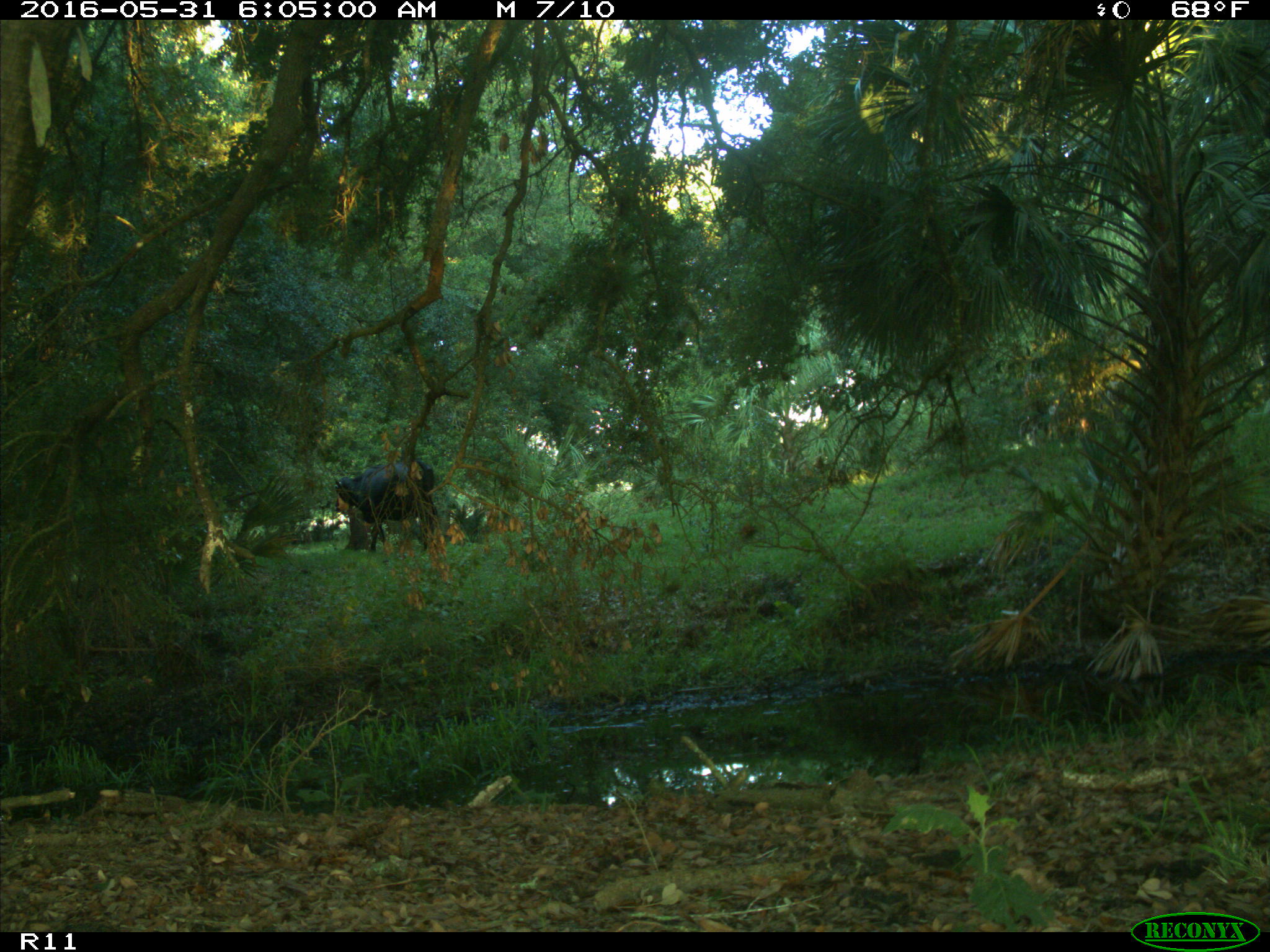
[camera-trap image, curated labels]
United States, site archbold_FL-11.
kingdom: Animalia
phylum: Chordata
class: Mammalia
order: Artiodactyla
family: Bovidae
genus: Bos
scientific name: Bos taurus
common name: domestic cow